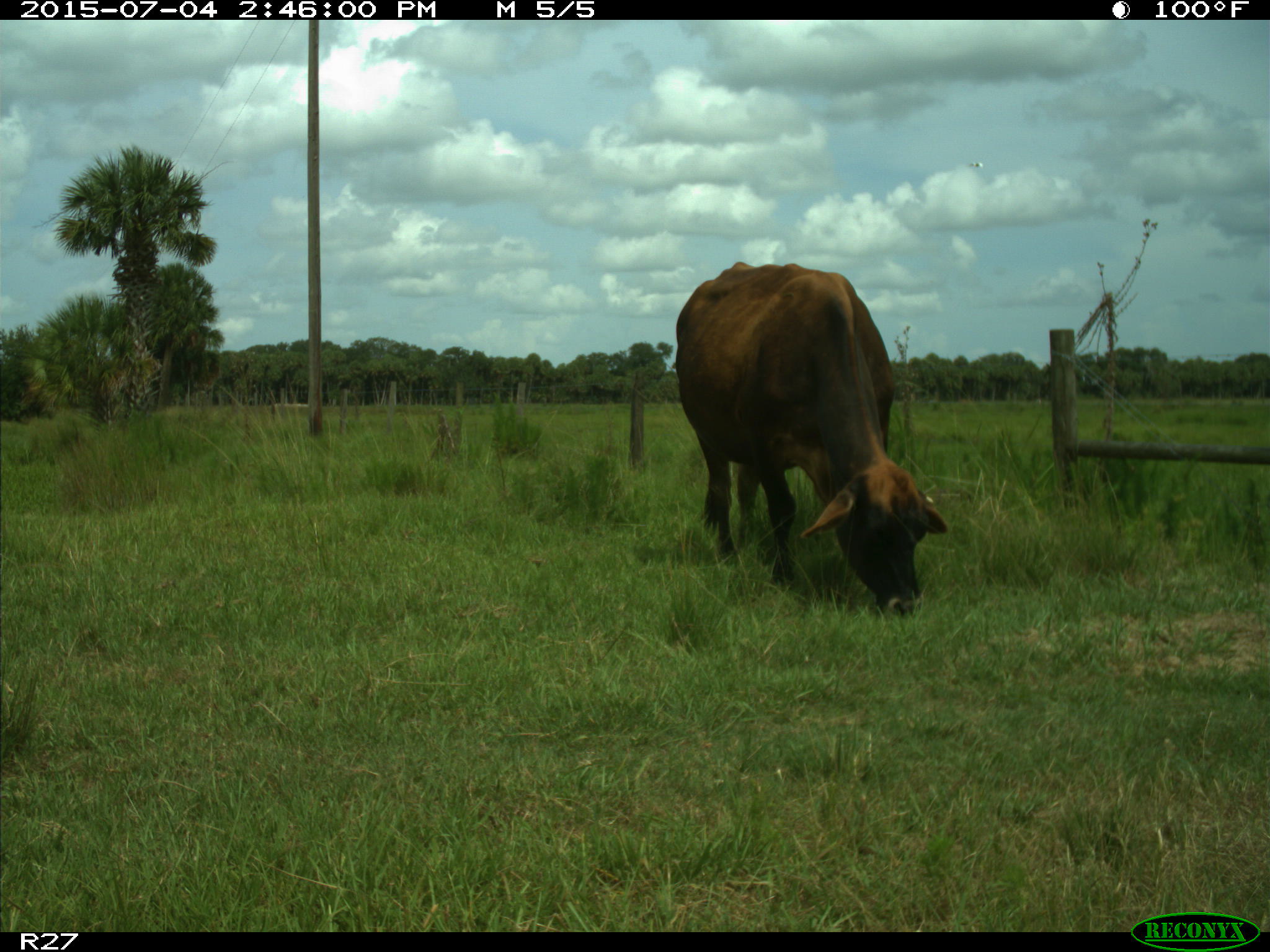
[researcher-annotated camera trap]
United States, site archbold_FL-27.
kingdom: Animalia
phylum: Chordata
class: Mammalia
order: Artiodactyla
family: Bovidae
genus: Bos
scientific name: Bos taurus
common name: domestic cow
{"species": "Bos taurus (domestic cow)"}